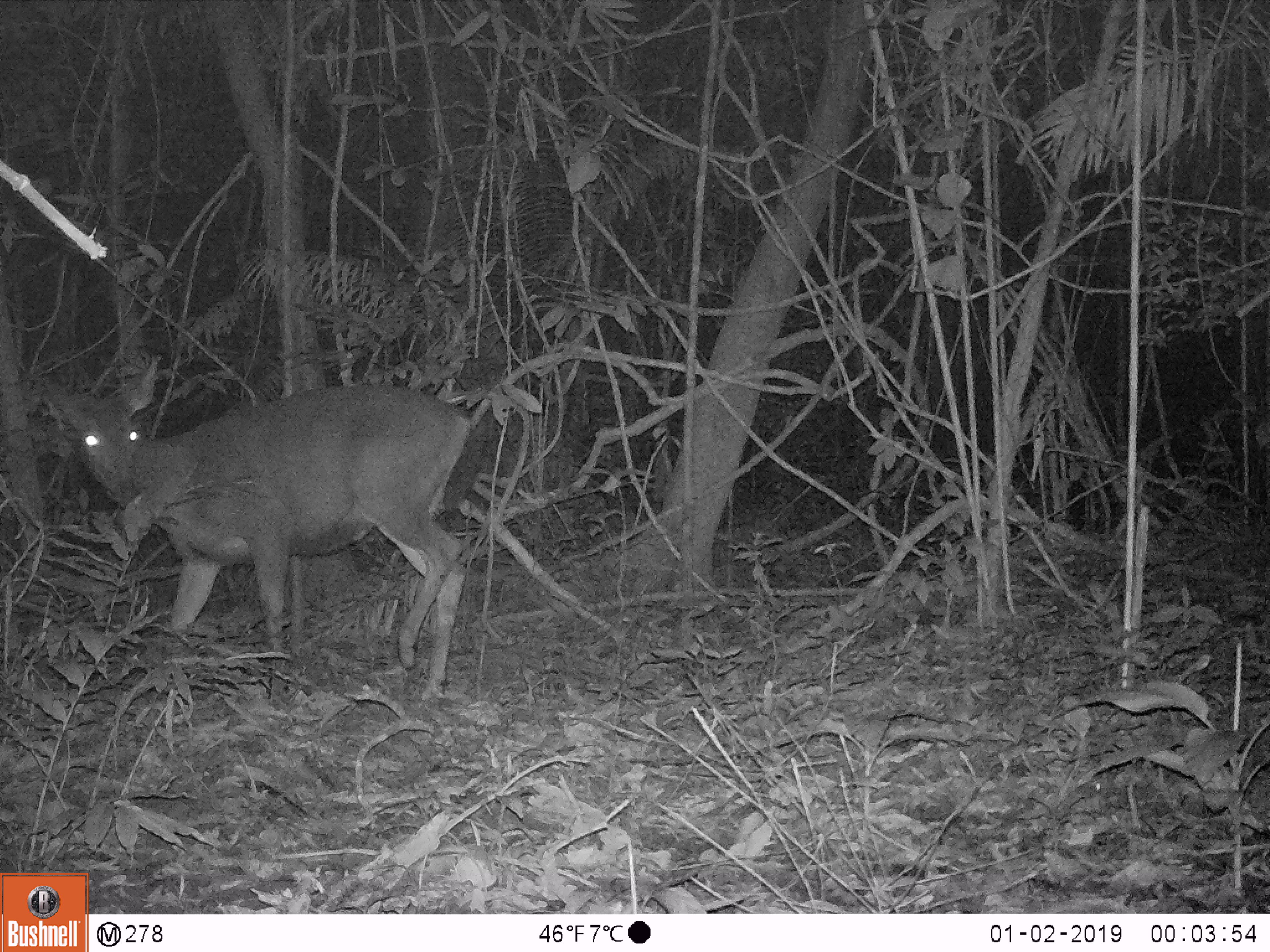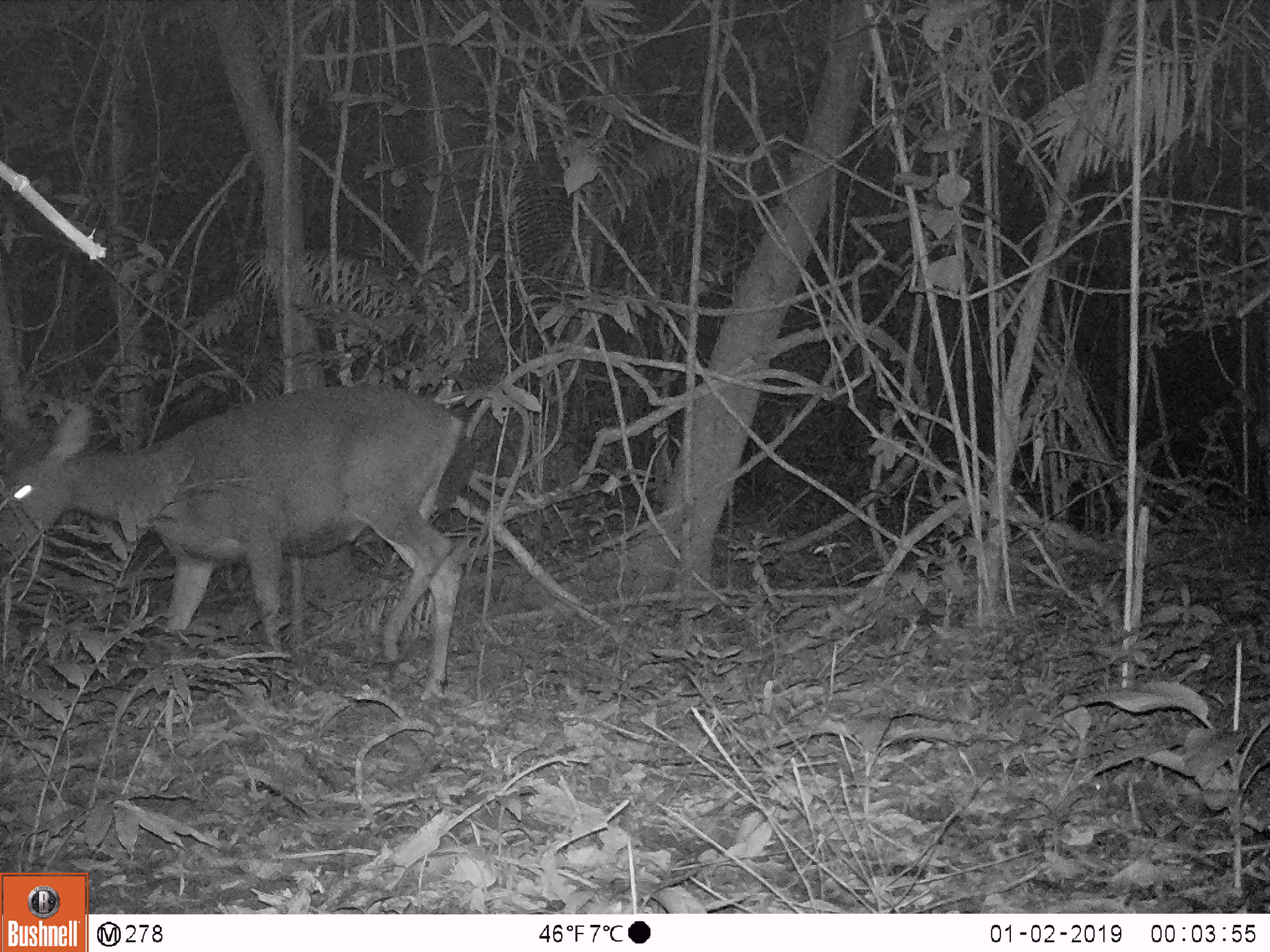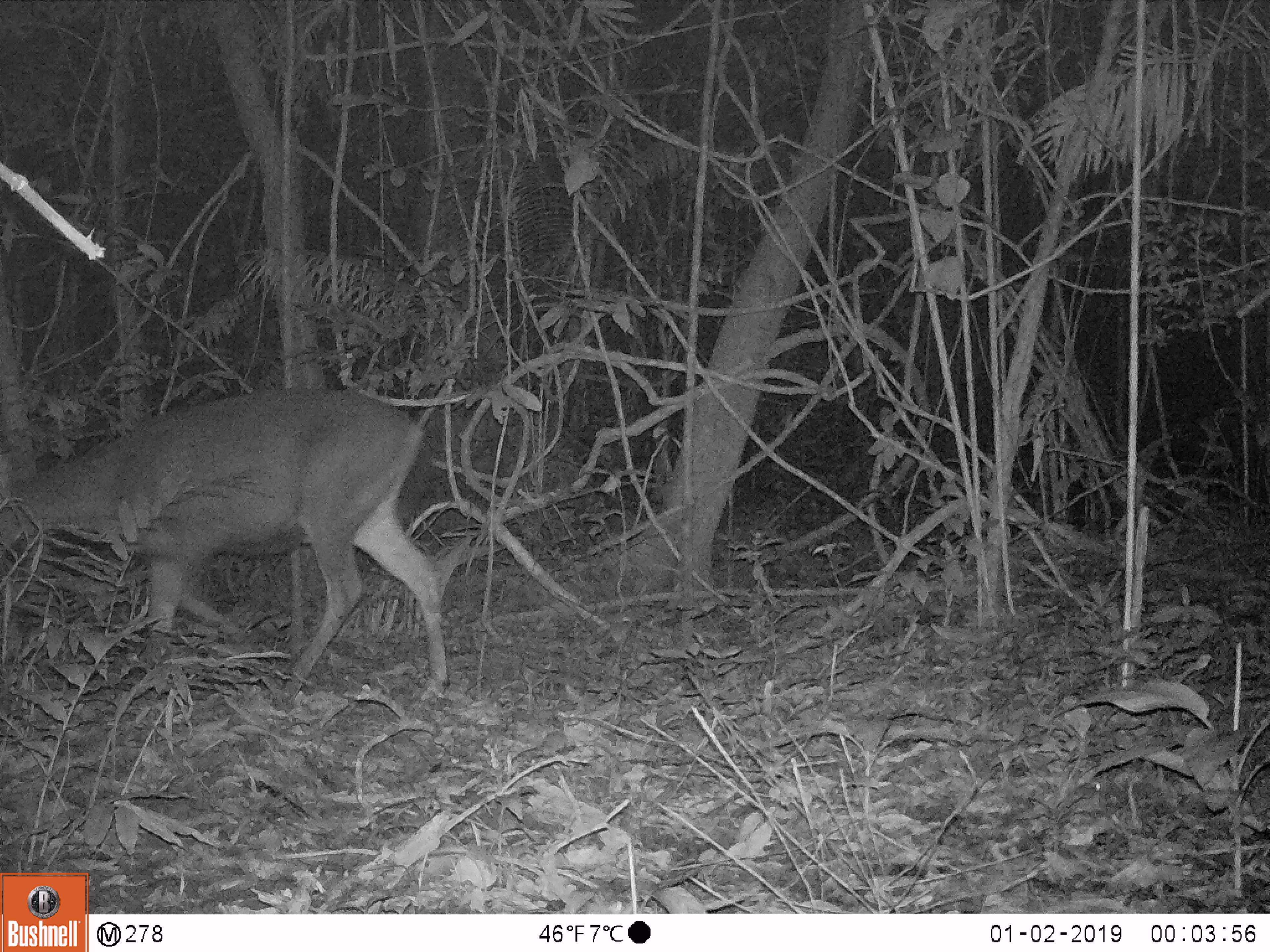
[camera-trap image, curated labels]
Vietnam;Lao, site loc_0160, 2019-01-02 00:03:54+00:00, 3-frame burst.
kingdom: Animalia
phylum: Chordata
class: Mammalia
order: Artiodactyla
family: Cervidae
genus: Rusa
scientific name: Rusa unicolor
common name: sambar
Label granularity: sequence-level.